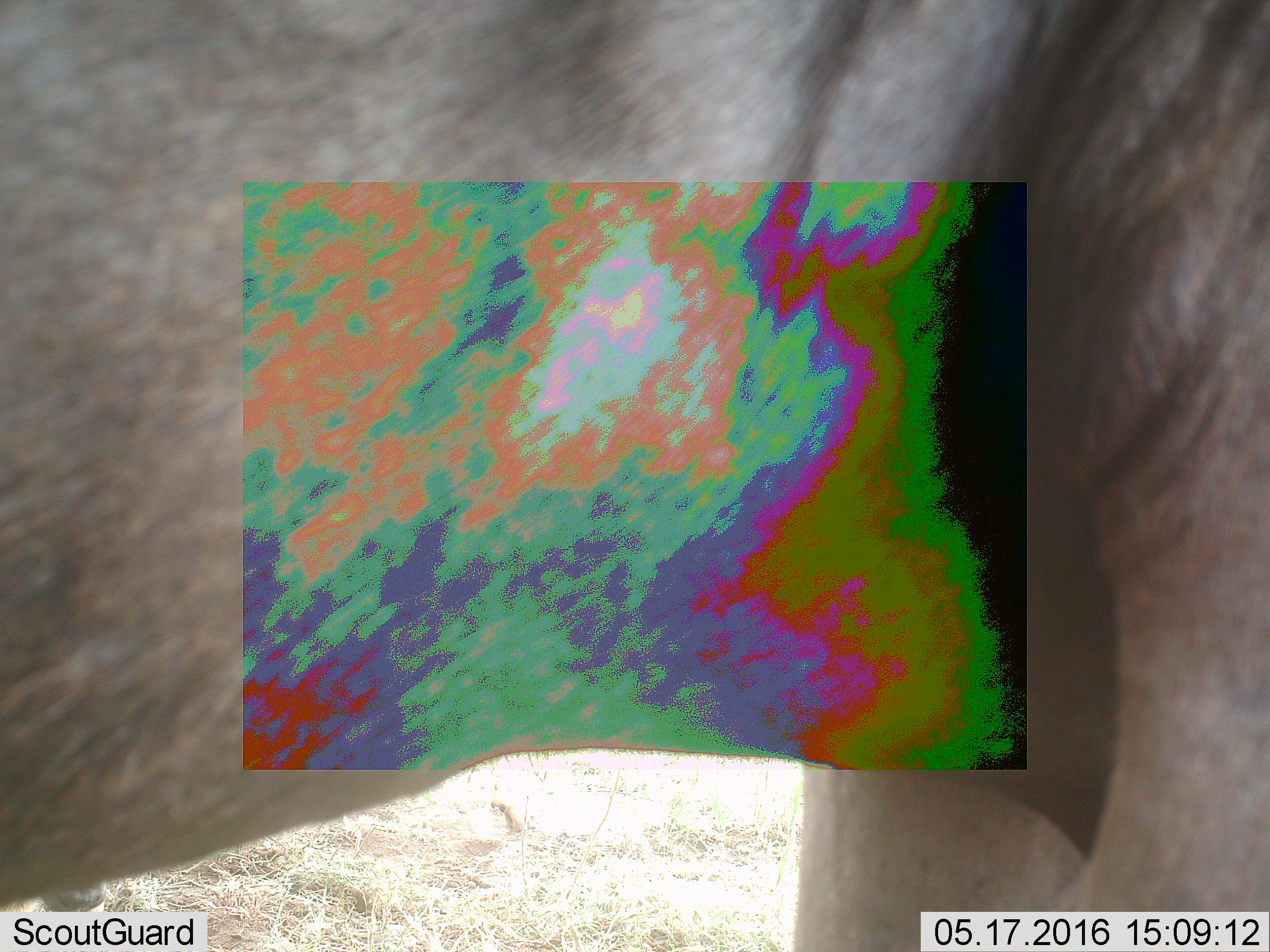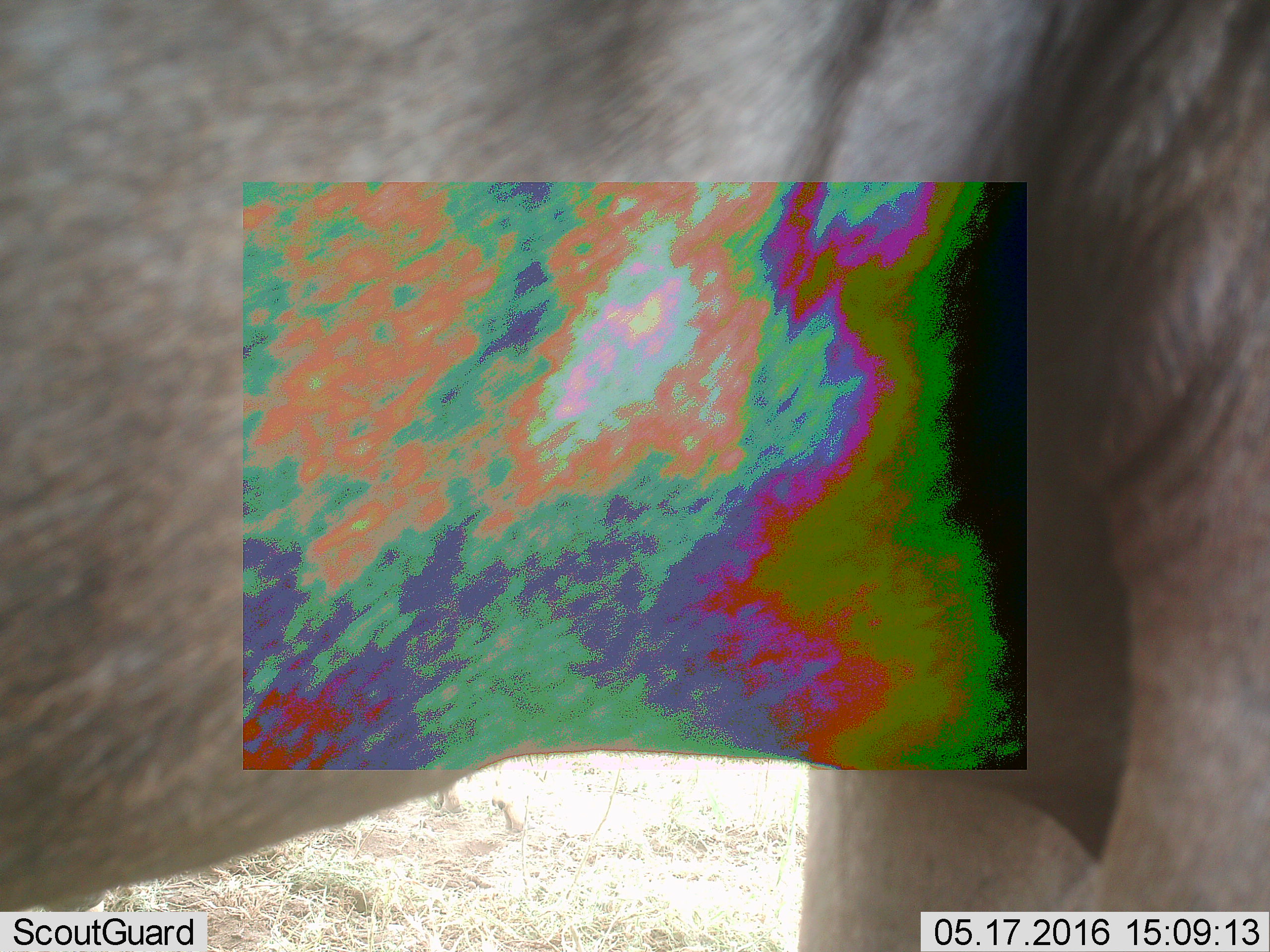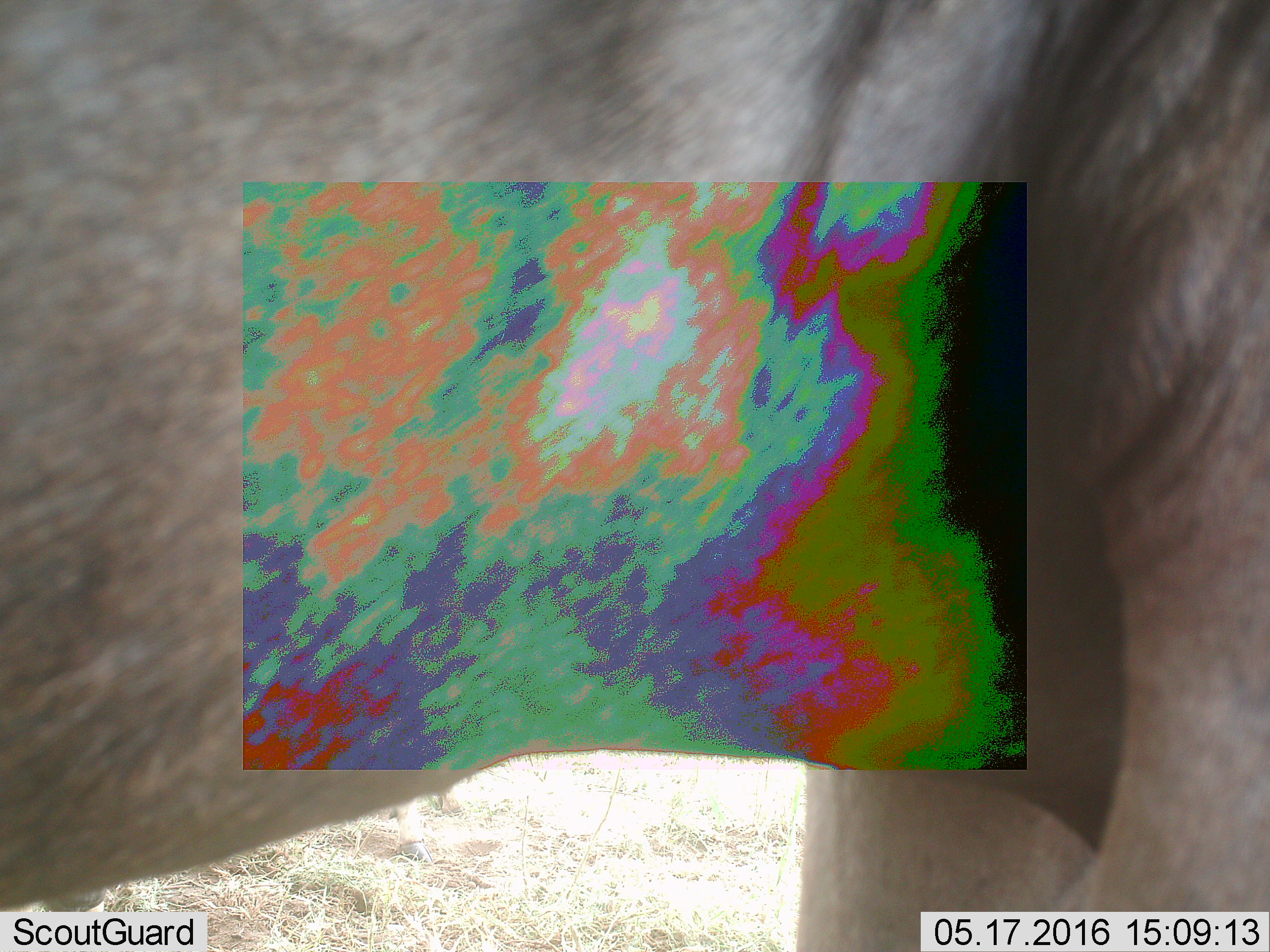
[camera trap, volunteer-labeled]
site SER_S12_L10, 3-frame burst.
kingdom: Animalia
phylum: Chordata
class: Mammalia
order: Artiodactyla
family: Bovidae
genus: Connochaetes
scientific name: Connochaetes taurinus taurinus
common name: blue wildebeest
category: wildebeestblue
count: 2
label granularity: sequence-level